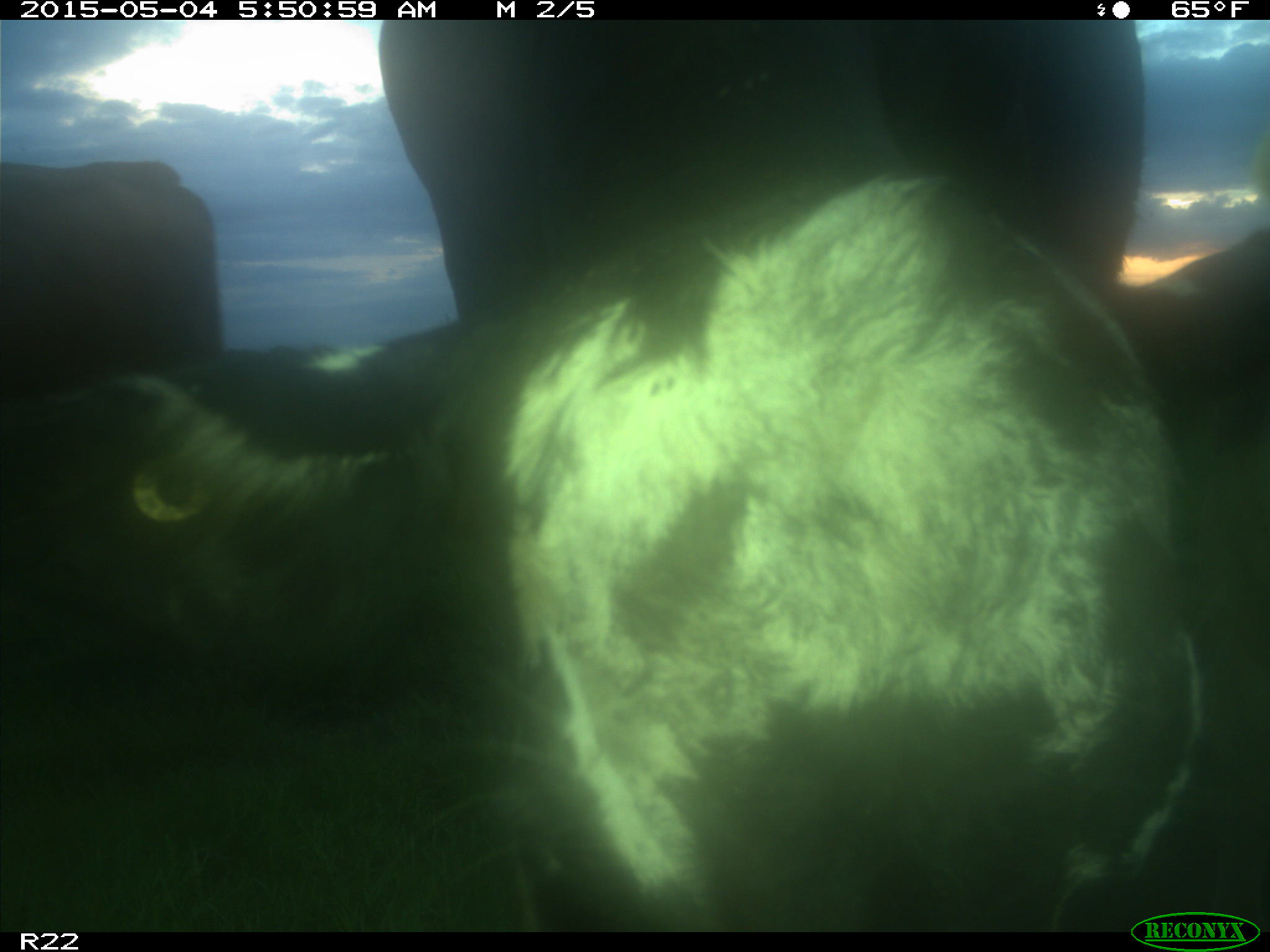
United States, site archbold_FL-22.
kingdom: Animalia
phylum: Chordata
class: Mammalia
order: Artiodactyla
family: Bovidae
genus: Bos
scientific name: Bos taurus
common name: domestic cow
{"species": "Bos taurus (domestic cow)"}